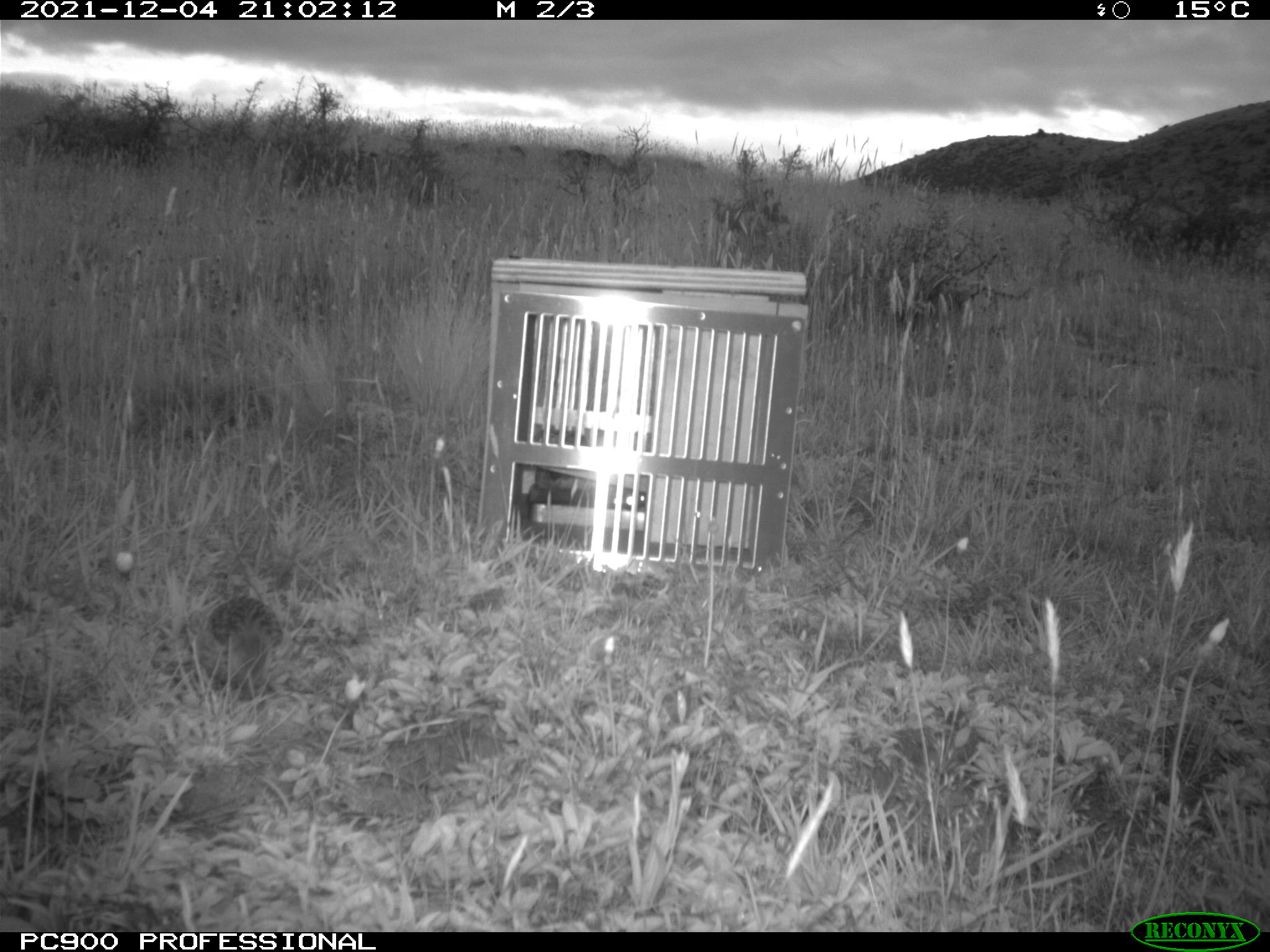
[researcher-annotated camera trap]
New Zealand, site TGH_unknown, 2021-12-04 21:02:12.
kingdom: Animalia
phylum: Chordata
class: Aves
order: Passeriformes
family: Motacillidae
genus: Anthus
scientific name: Anthus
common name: pipit